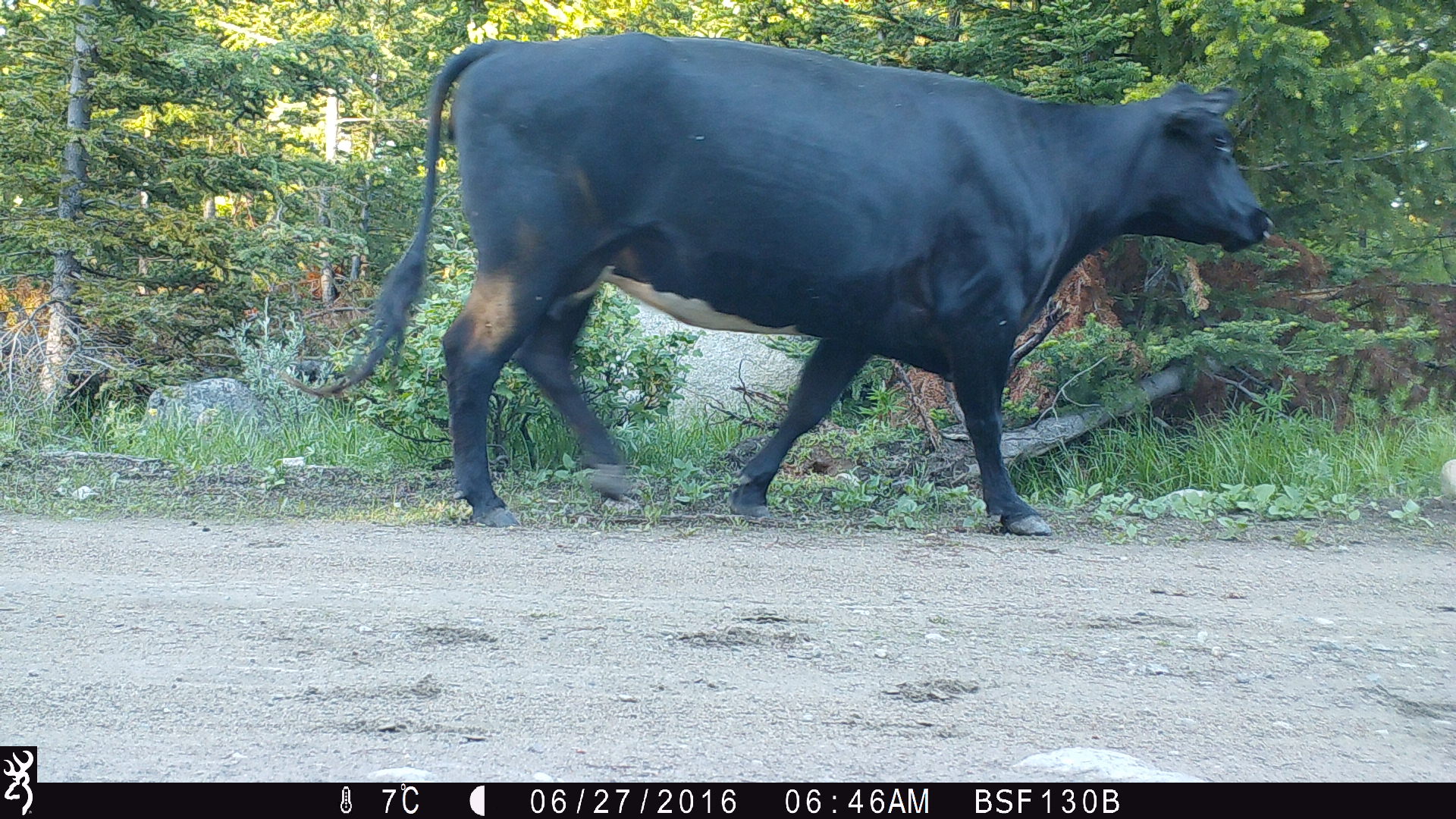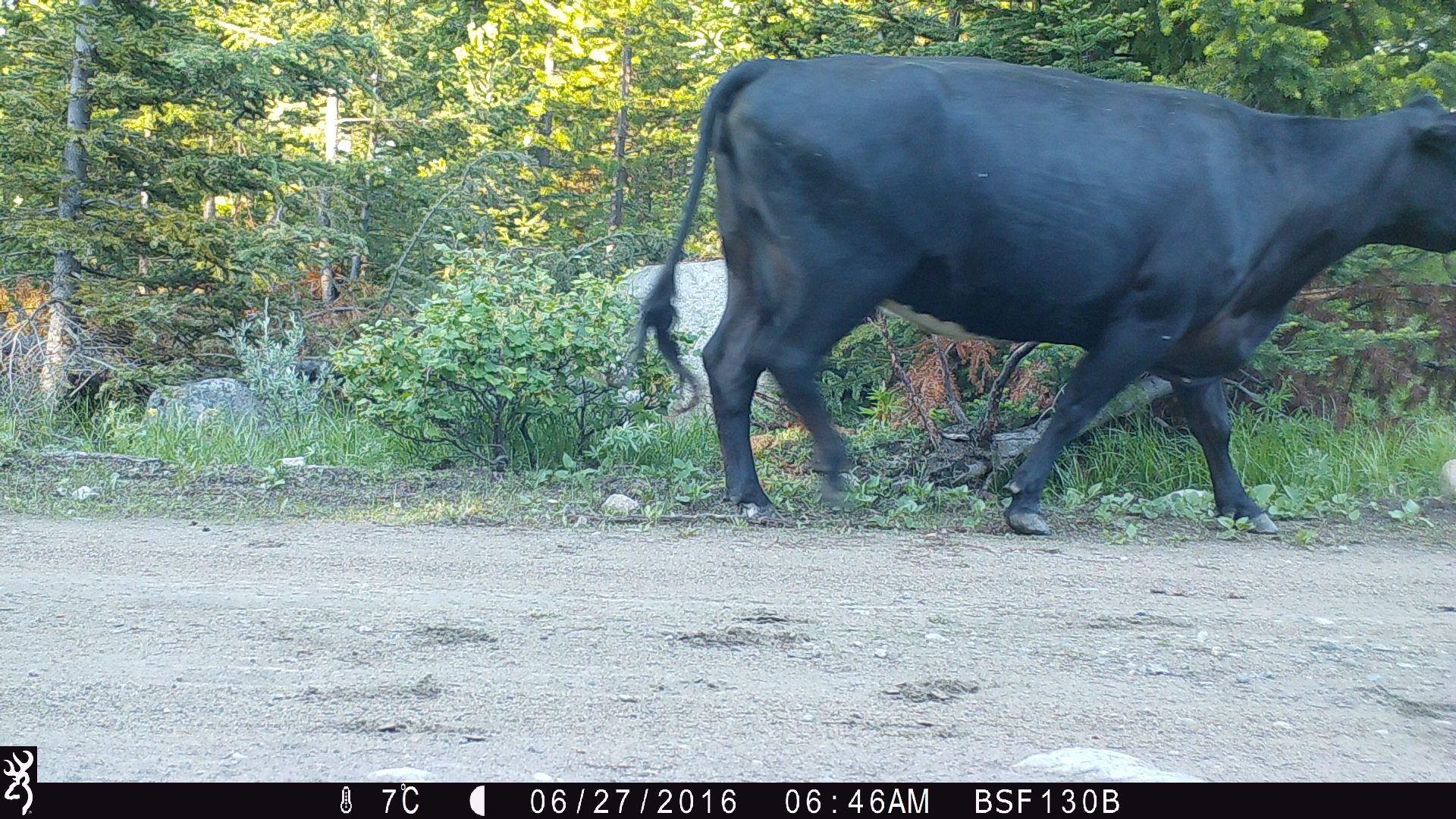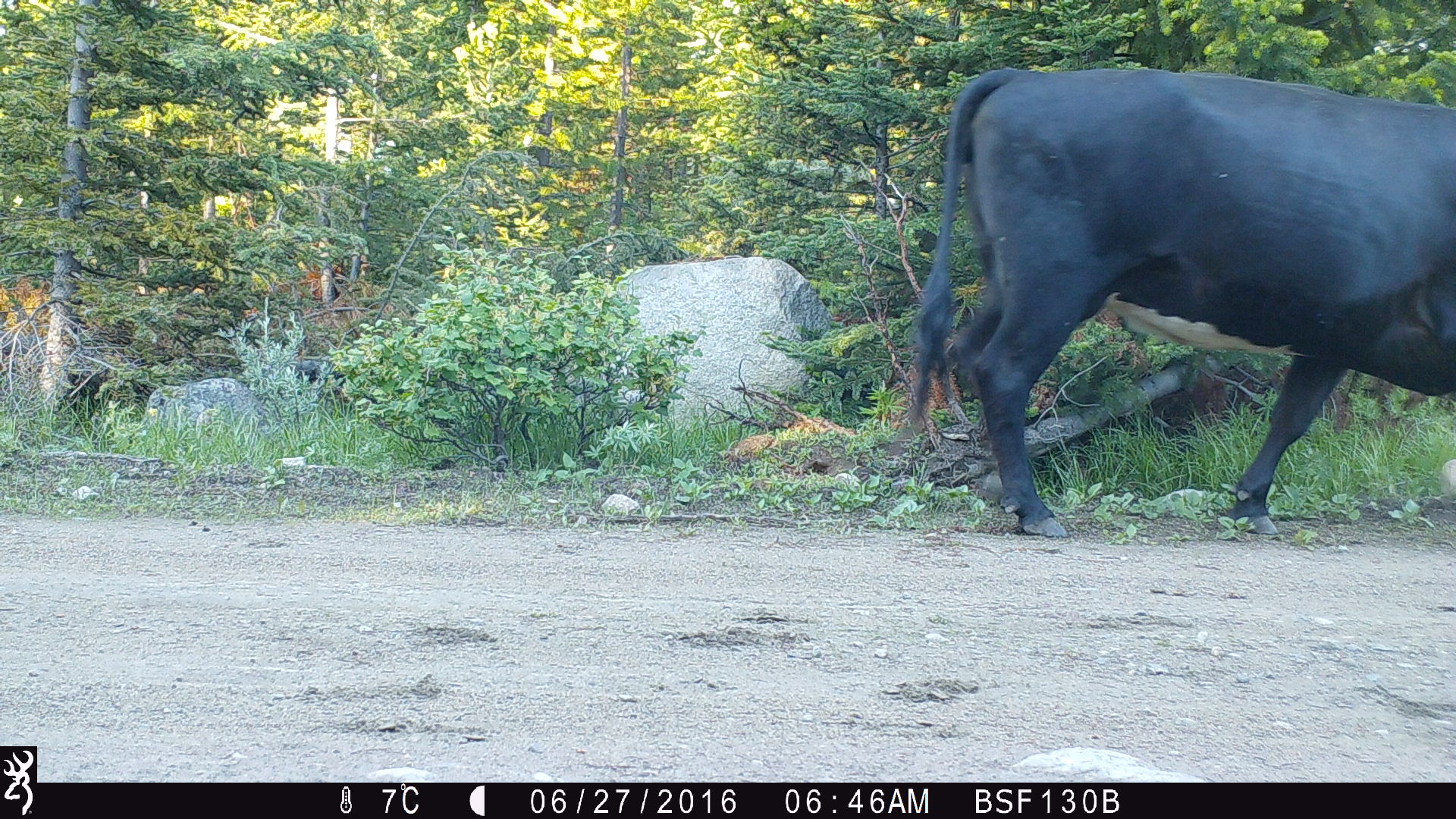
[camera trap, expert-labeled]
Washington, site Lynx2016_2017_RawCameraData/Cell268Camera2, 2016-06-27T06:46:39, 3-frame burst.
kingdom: Animalia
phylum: Chordata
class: Mammalia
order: Artiodactyla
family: Bovidae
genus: Bos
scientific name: Bos taurus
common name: domestic cattle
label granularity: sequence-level